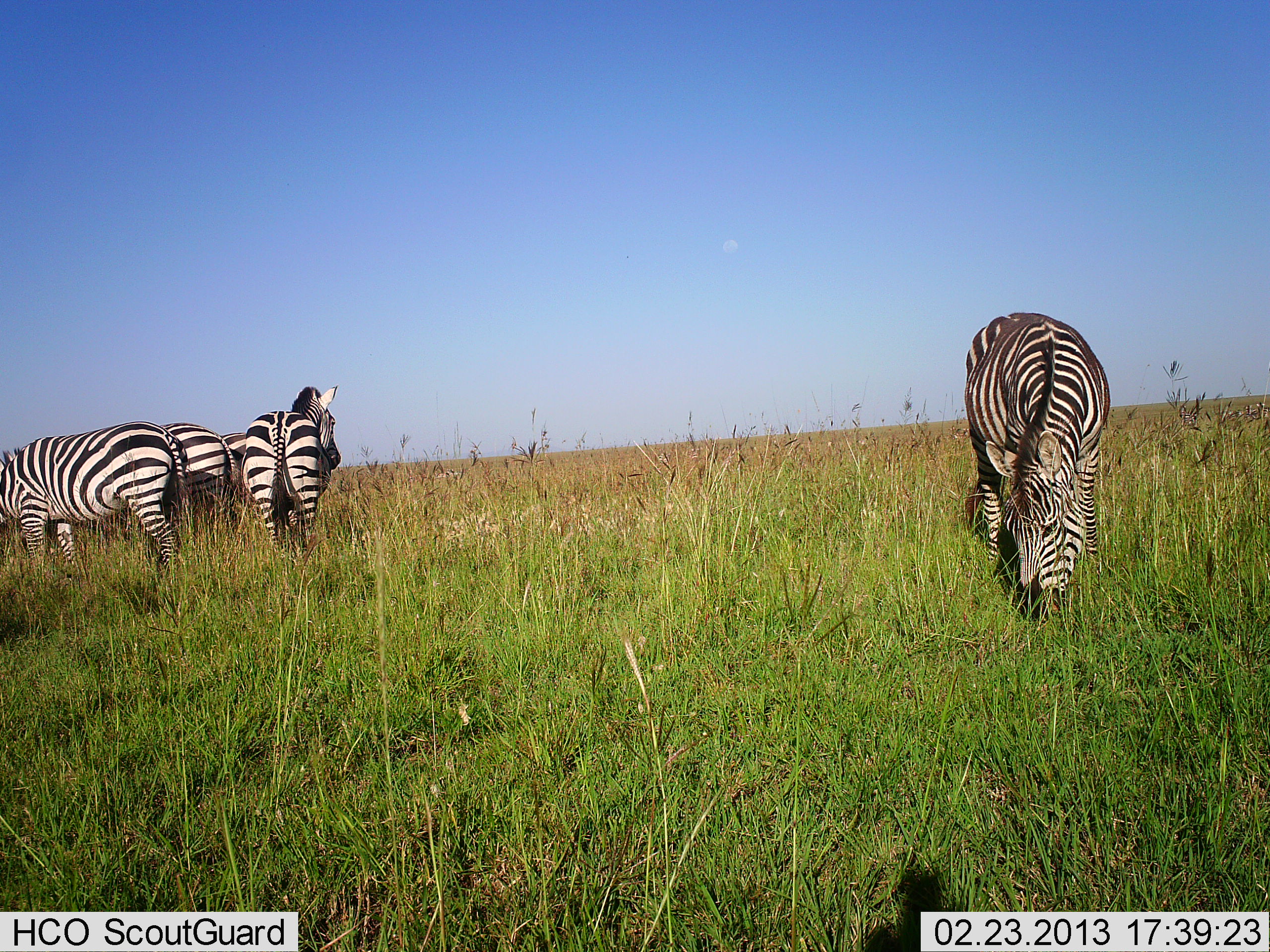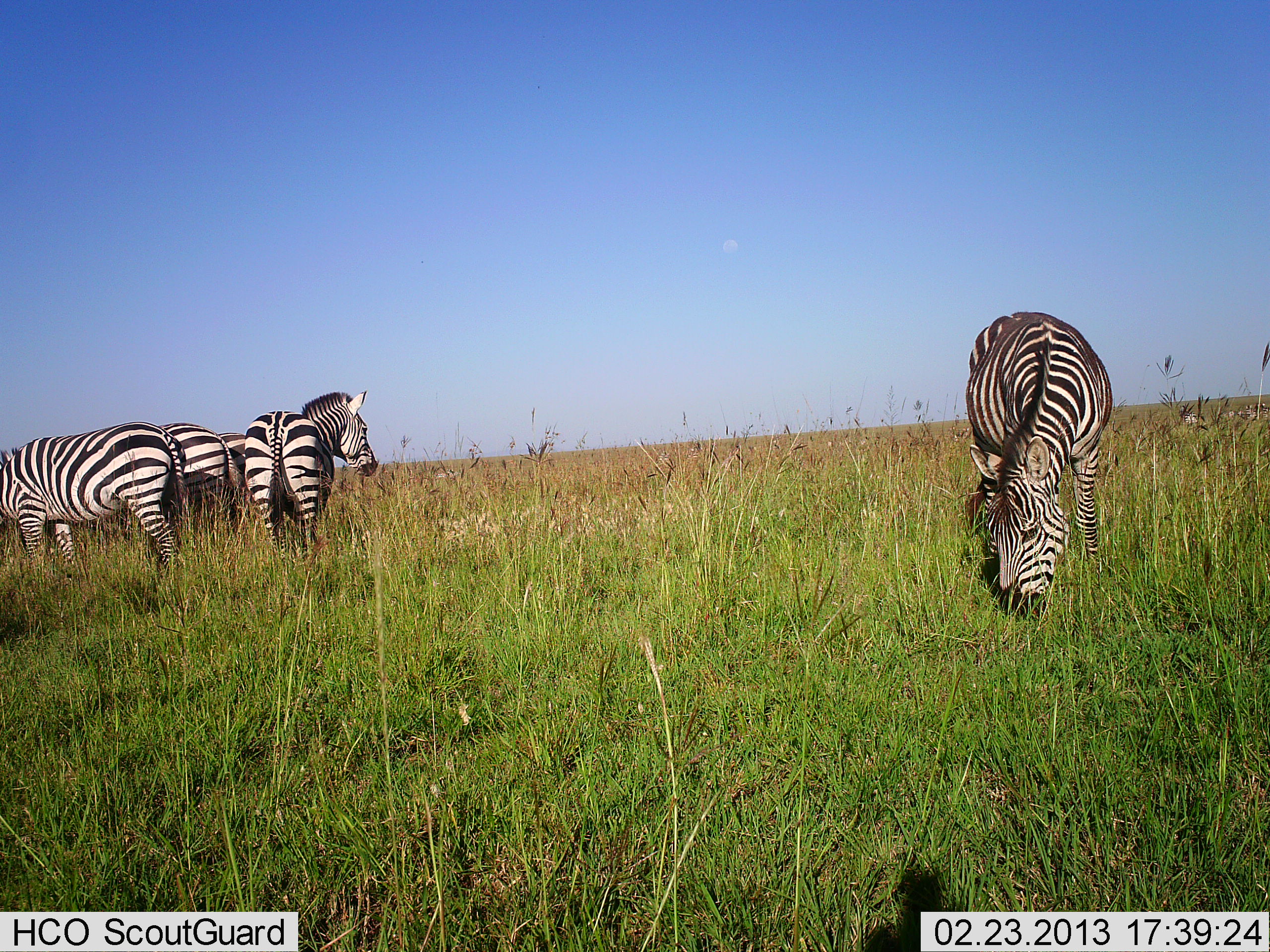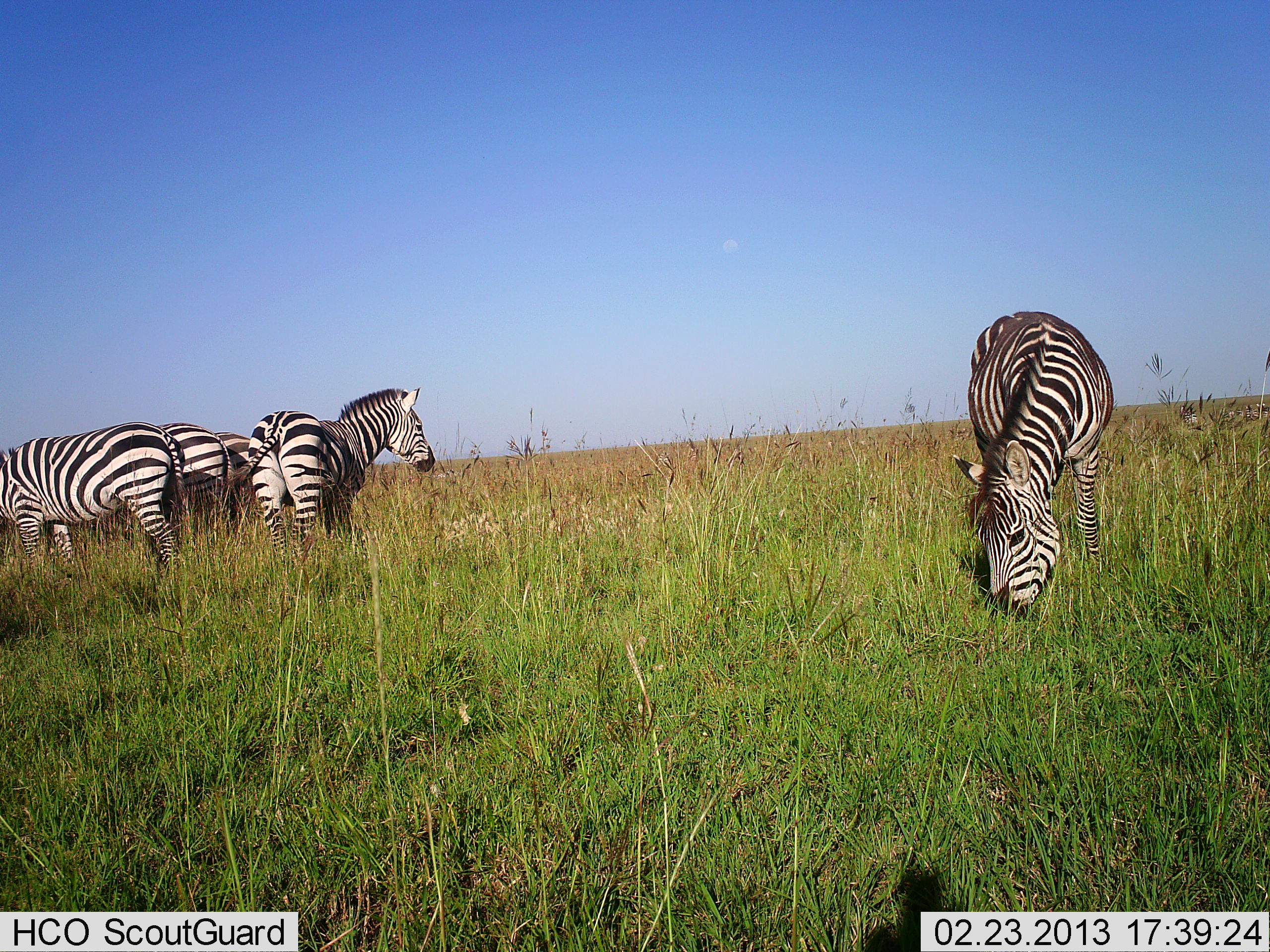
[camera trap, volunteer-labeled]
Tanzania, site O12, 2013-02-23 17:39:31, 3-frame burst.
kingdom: Animalia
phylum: Chordata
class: Mammalia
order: Perissodactyla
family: Equidae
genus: Equus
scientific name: Equus quagga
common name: plains zebra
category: zebra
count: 5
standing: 64%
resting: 2%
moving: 6%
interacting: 6%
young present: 0%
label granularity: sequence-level